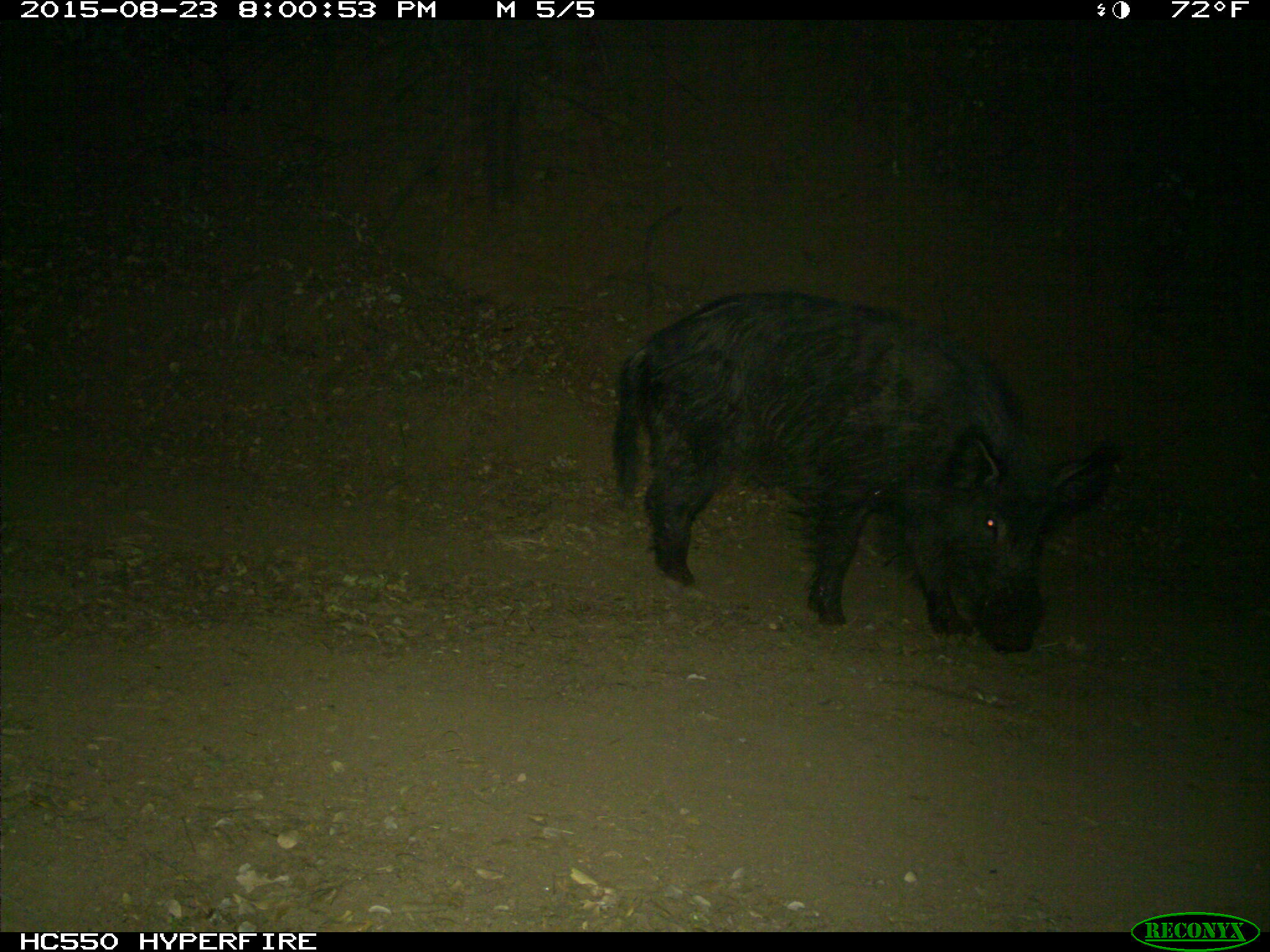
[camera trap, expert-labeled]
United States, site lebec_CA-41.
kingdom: Animalia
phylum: Chordata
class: Mammalia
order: Artiodactyla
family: Suidae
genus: Sus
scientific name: Sus scrofa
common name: wild boar